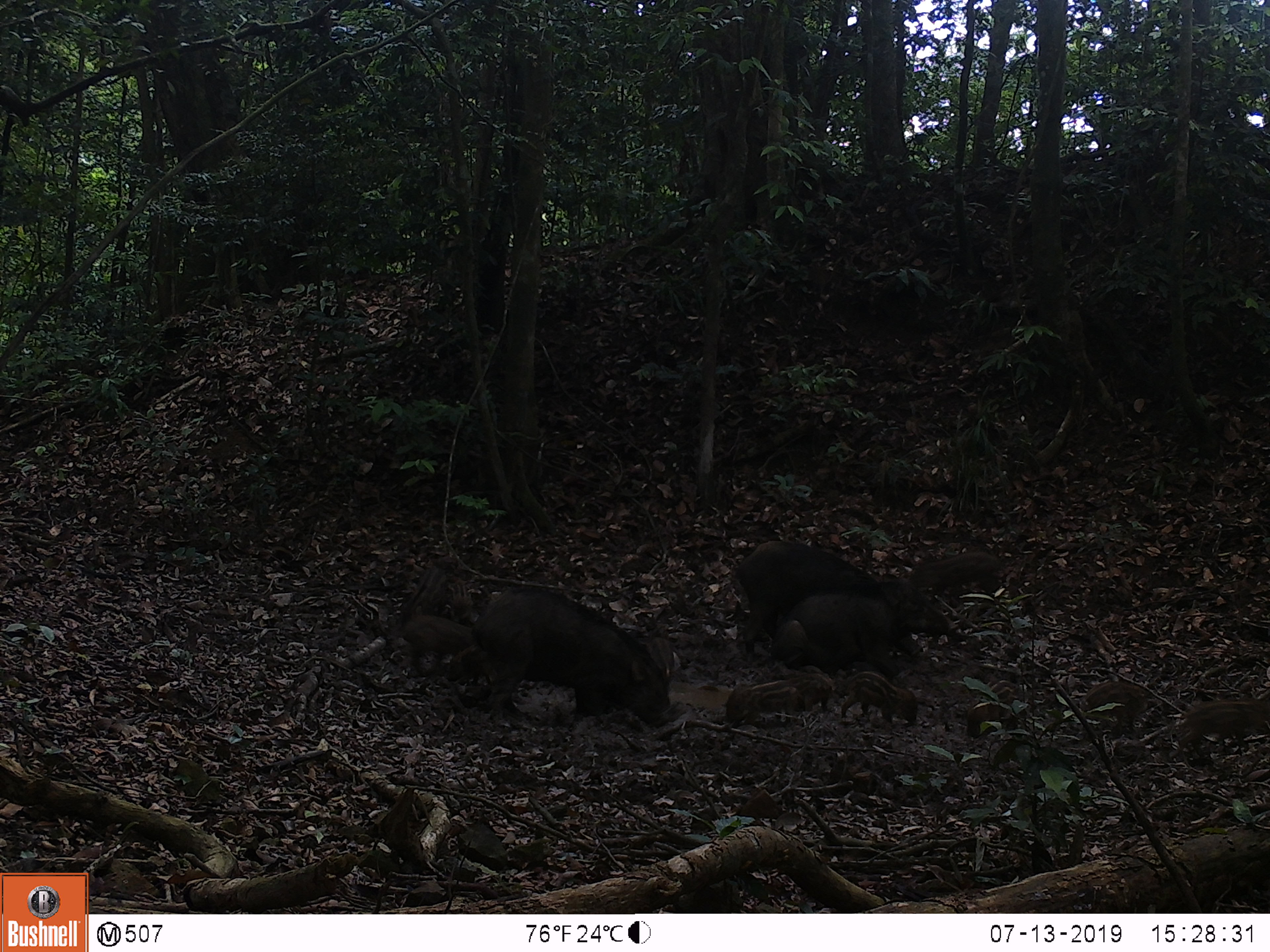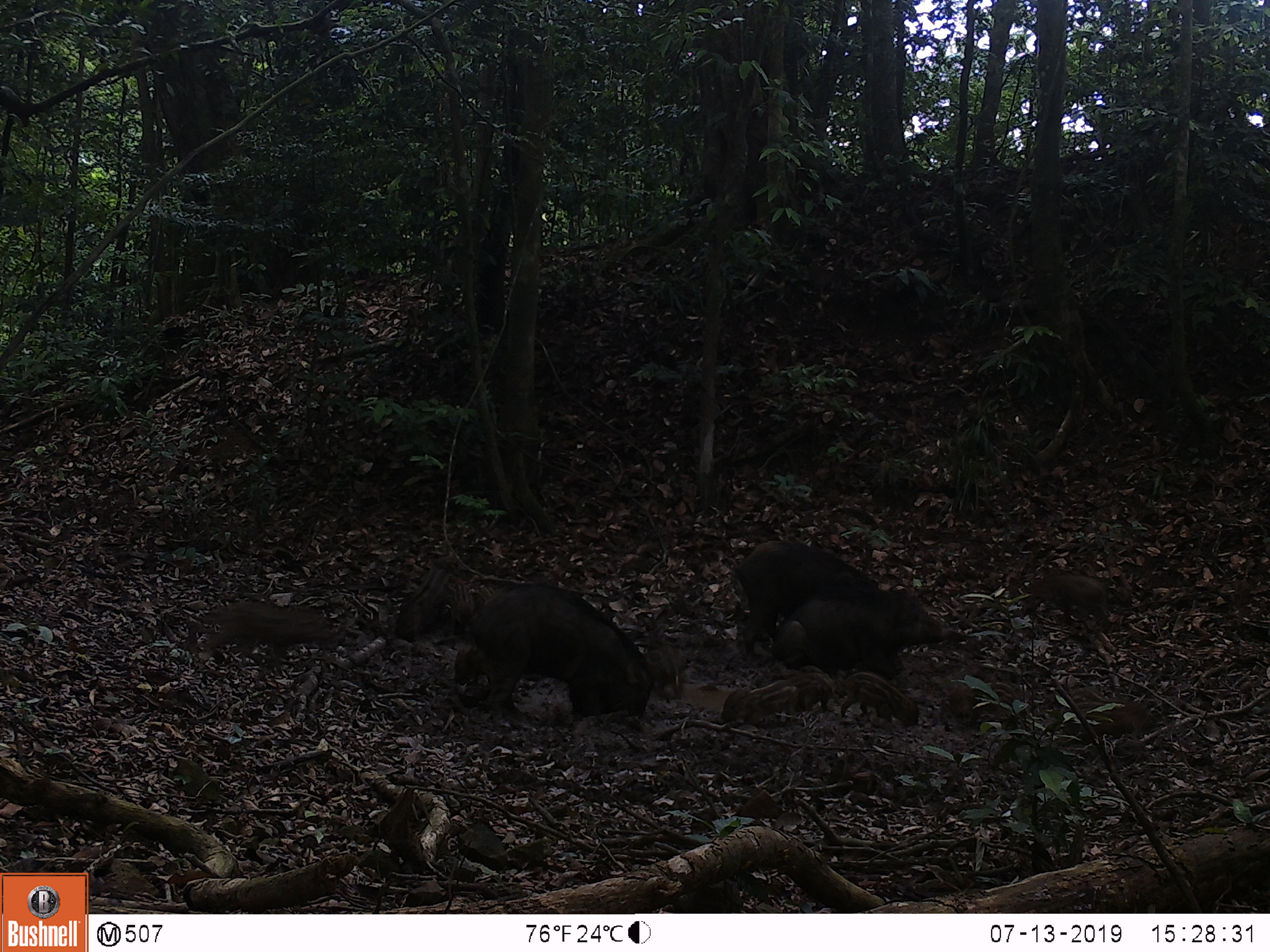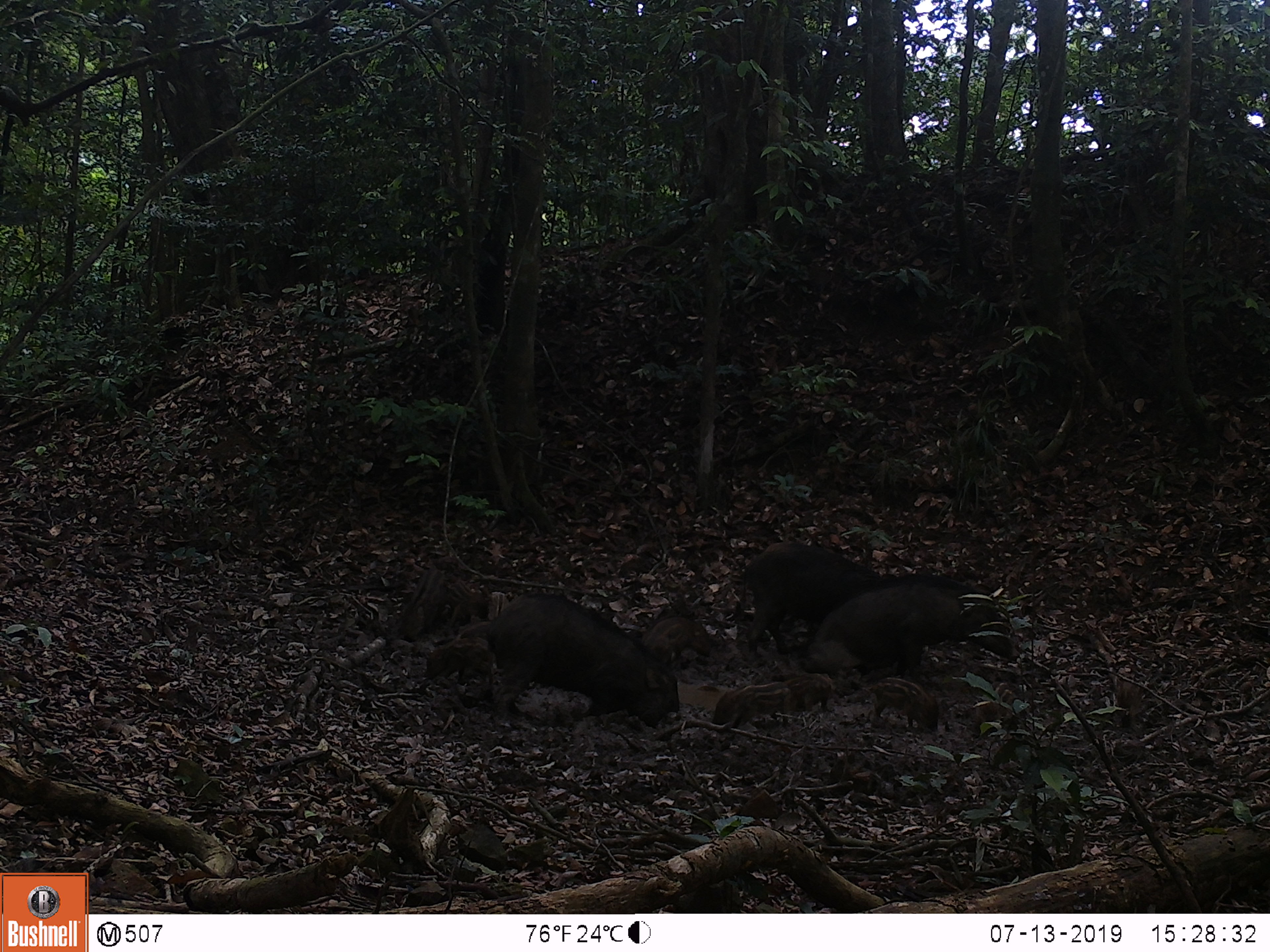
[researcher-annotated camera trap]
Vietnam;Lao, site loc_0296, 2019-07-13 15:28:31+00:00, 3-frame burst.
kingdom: Animalia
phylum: Chordata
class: Mammalia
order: Artiodactyla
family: Suidae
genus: Sus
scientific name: Sus scrofa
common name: eurasian wild pig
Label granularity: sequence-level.